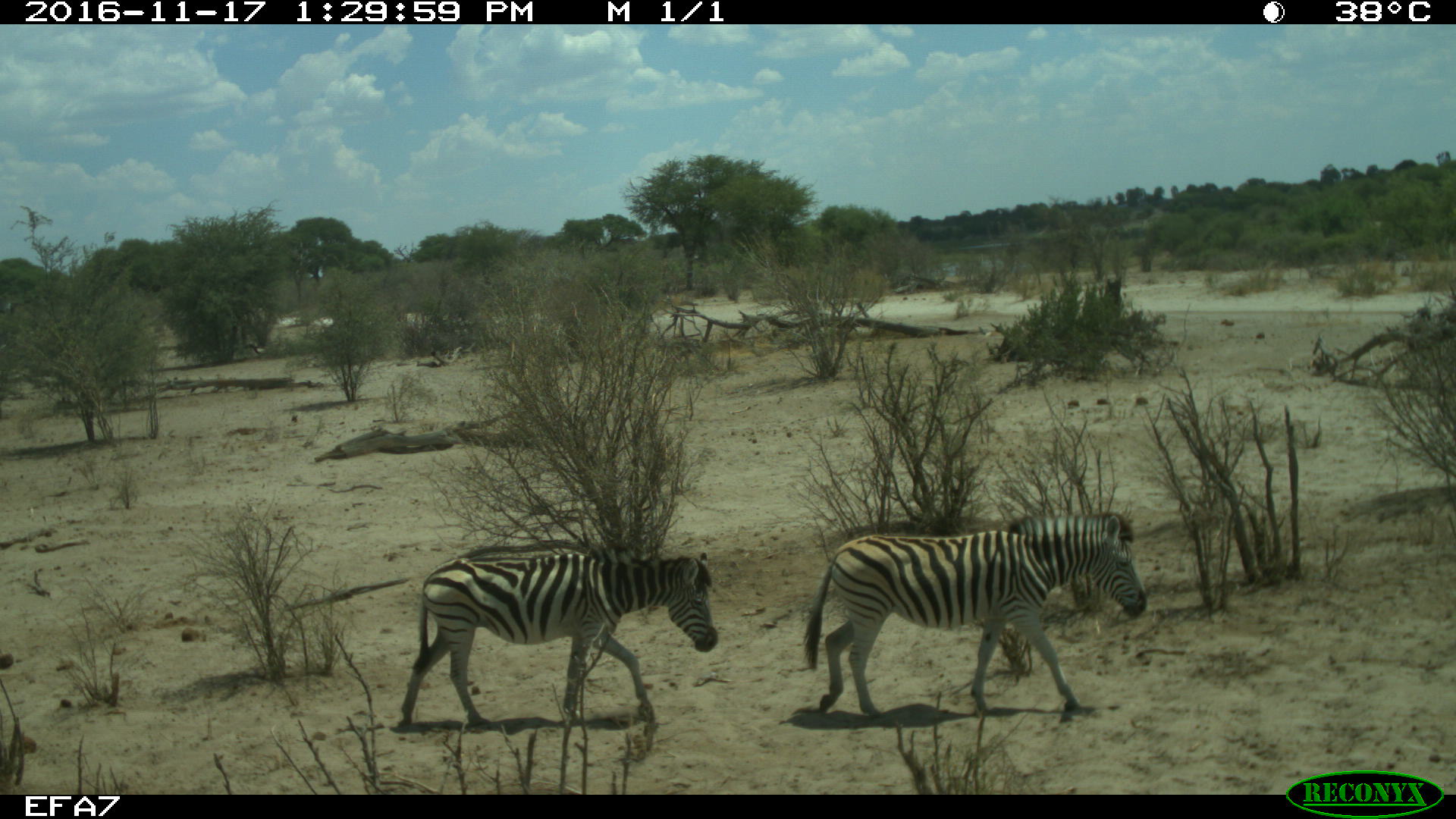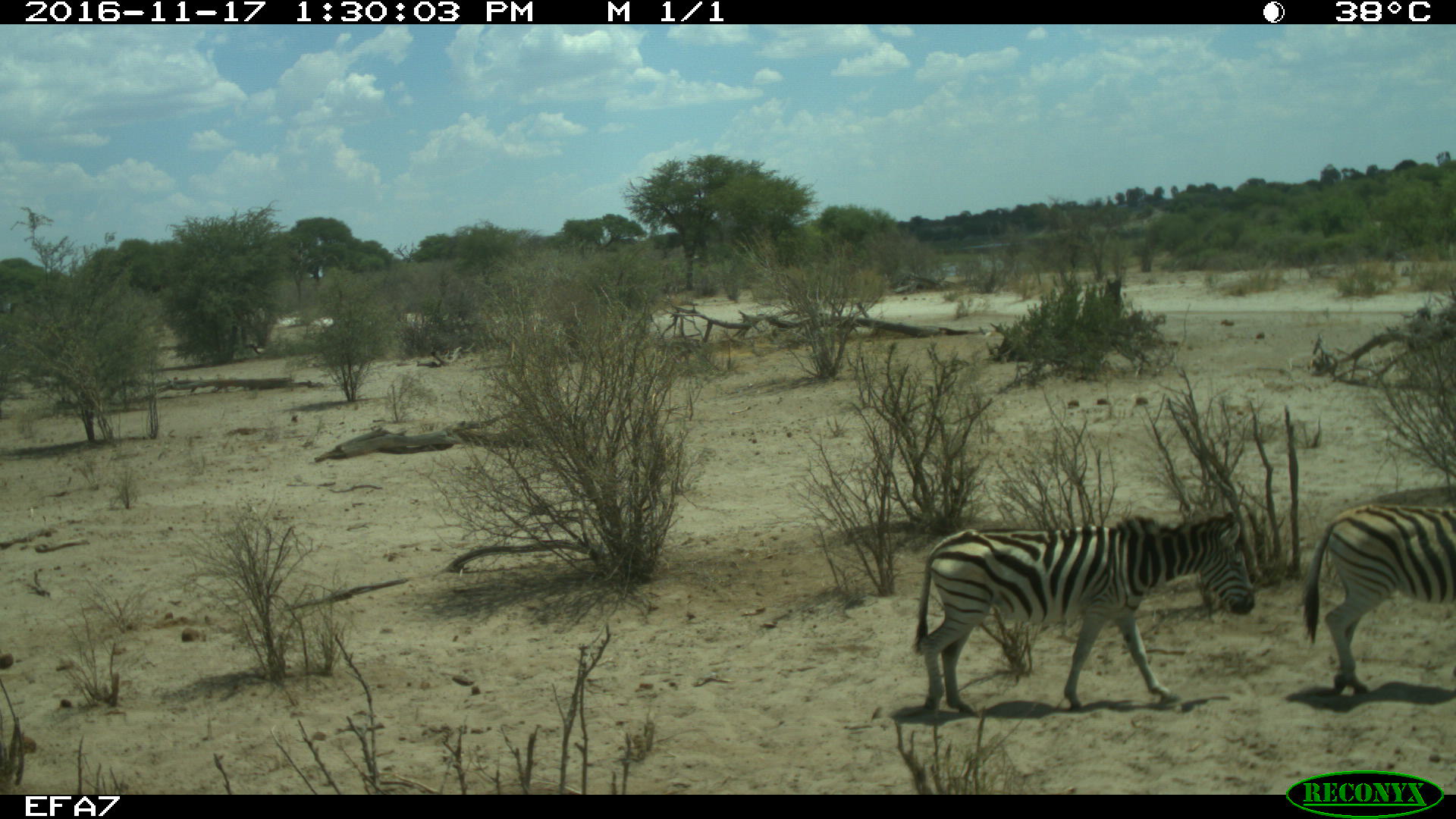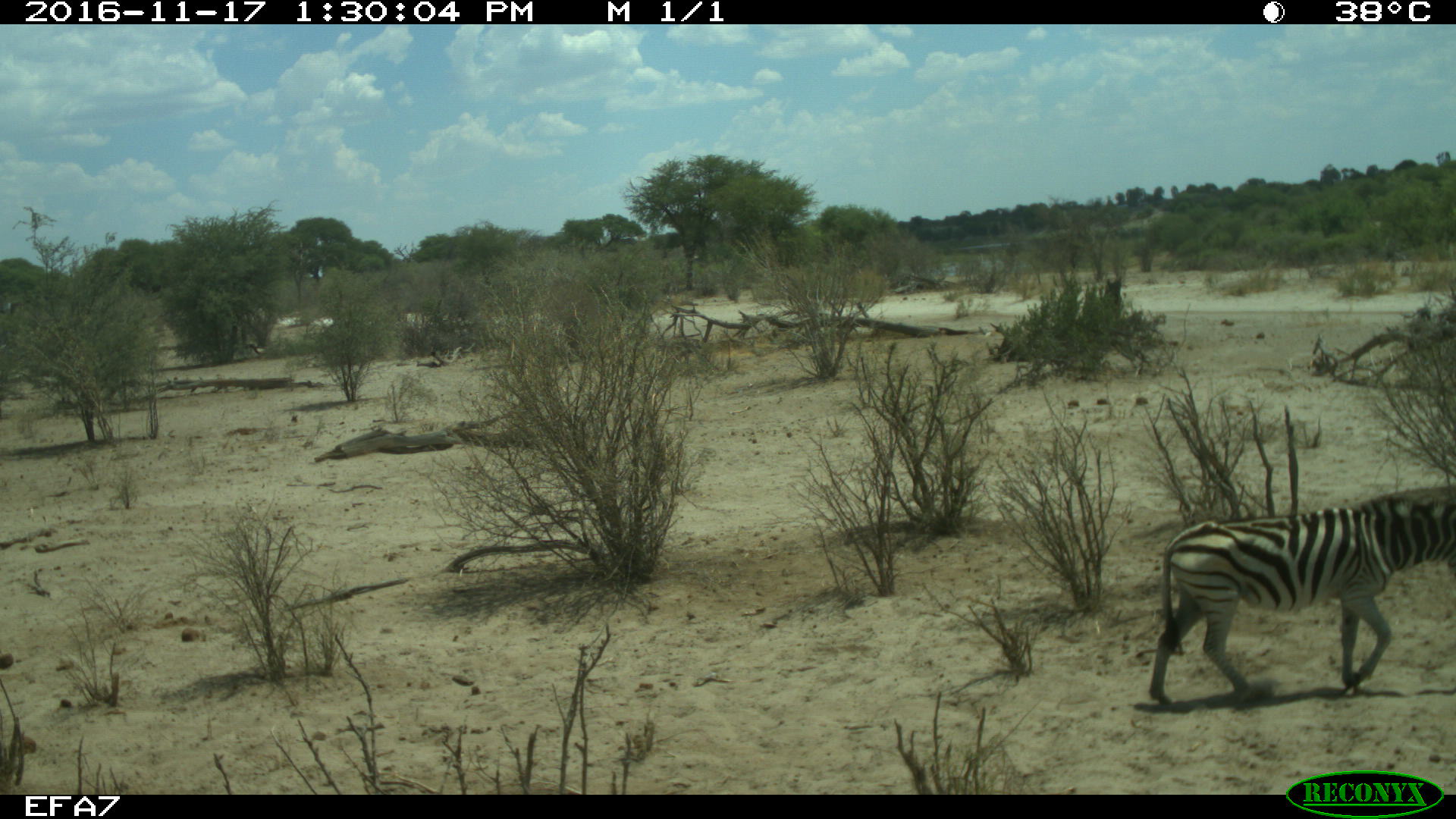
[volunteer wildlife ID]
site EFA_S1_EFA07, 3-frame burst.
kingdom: Animalia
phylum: Chordata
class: Mammalia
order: Perissodactyla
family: Equidae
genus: Equus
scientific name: Equus quagga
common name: plains zebra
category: zebraplains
Zebraplains (plains zebra) (Equus quagga), count 2. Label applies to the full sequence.